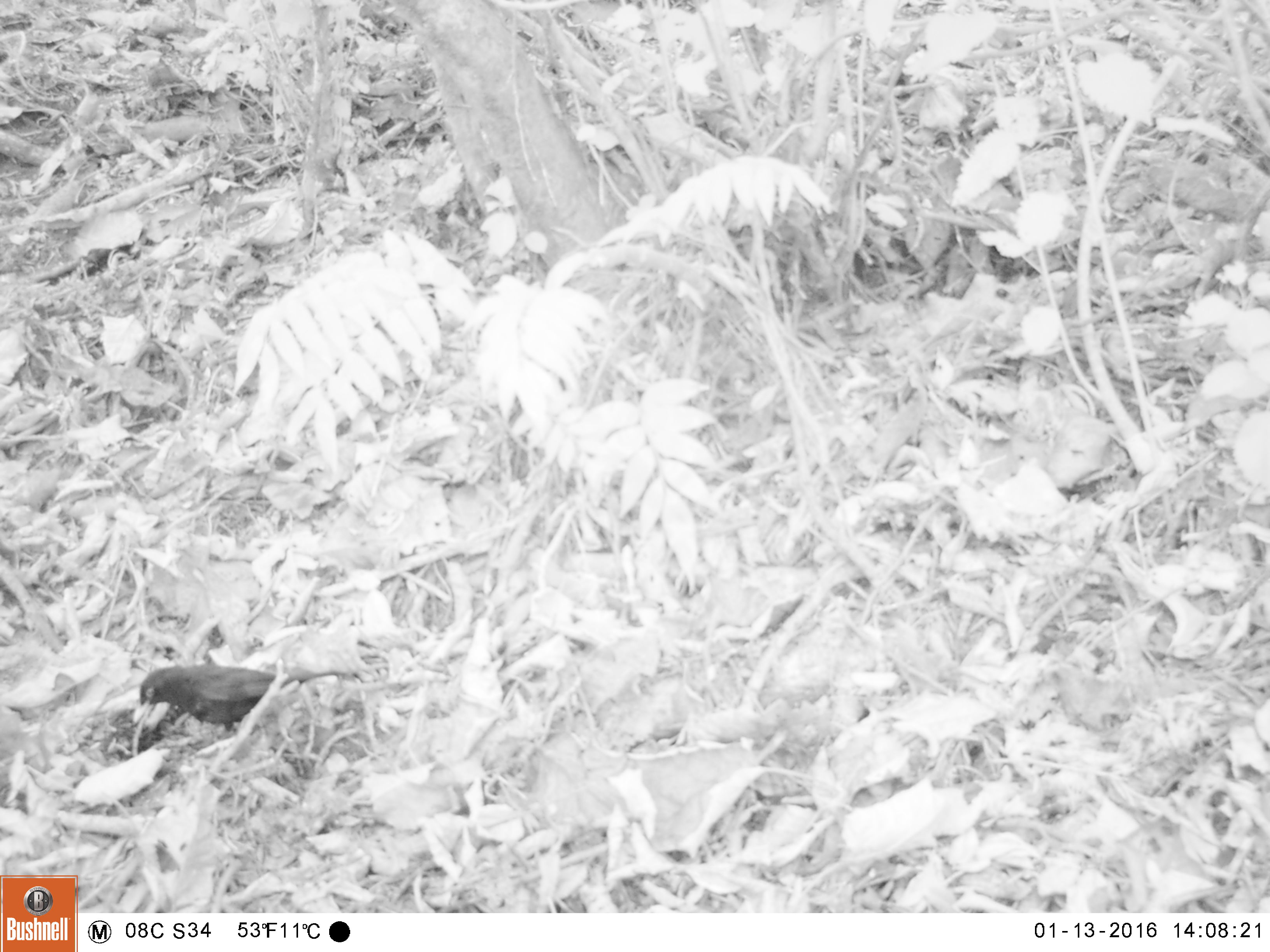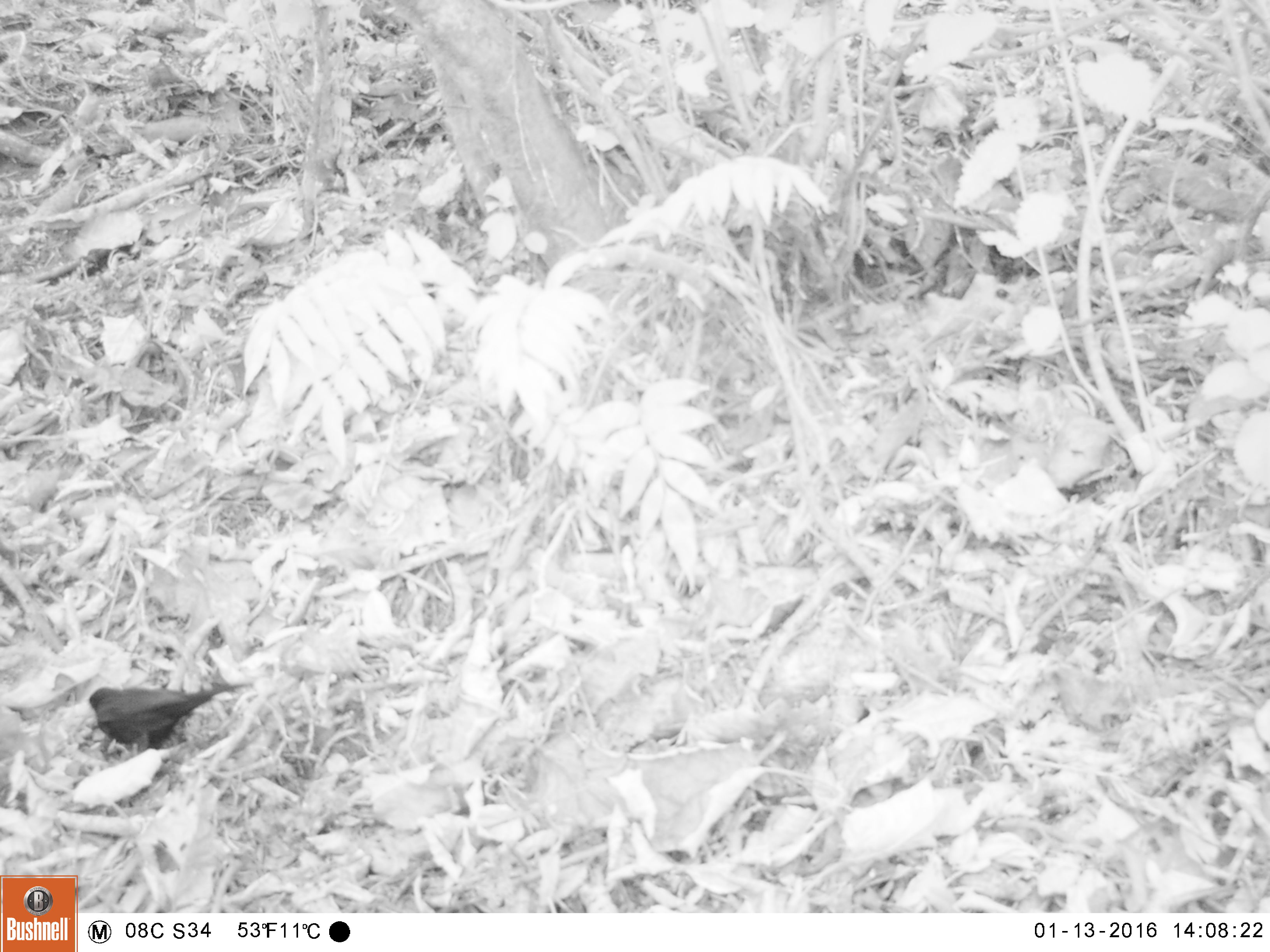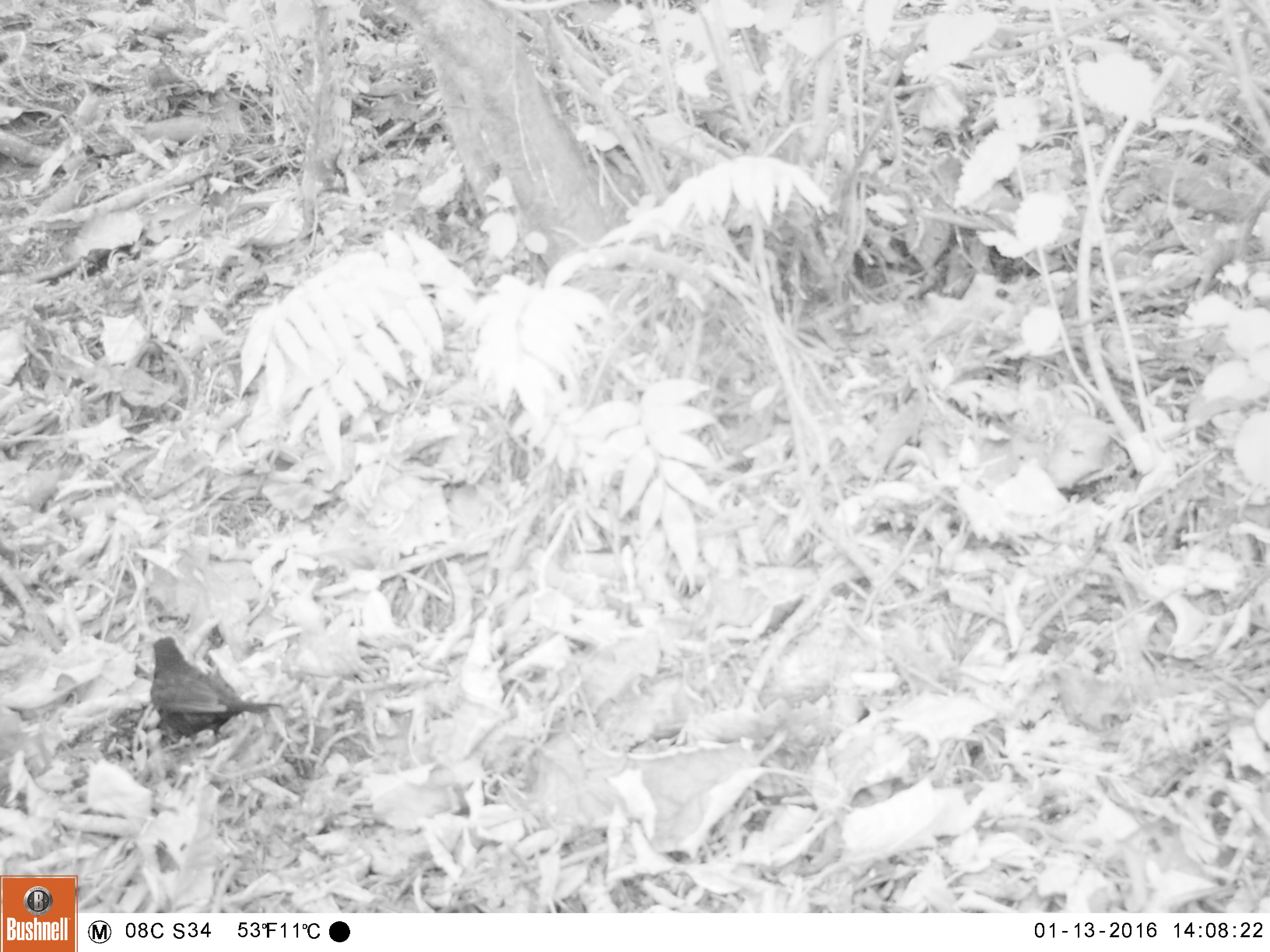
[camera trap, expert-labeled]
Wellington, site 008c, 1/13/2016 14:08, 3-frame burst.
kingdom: Animalia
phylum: Chordata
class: Aves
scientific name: Aves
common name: bird